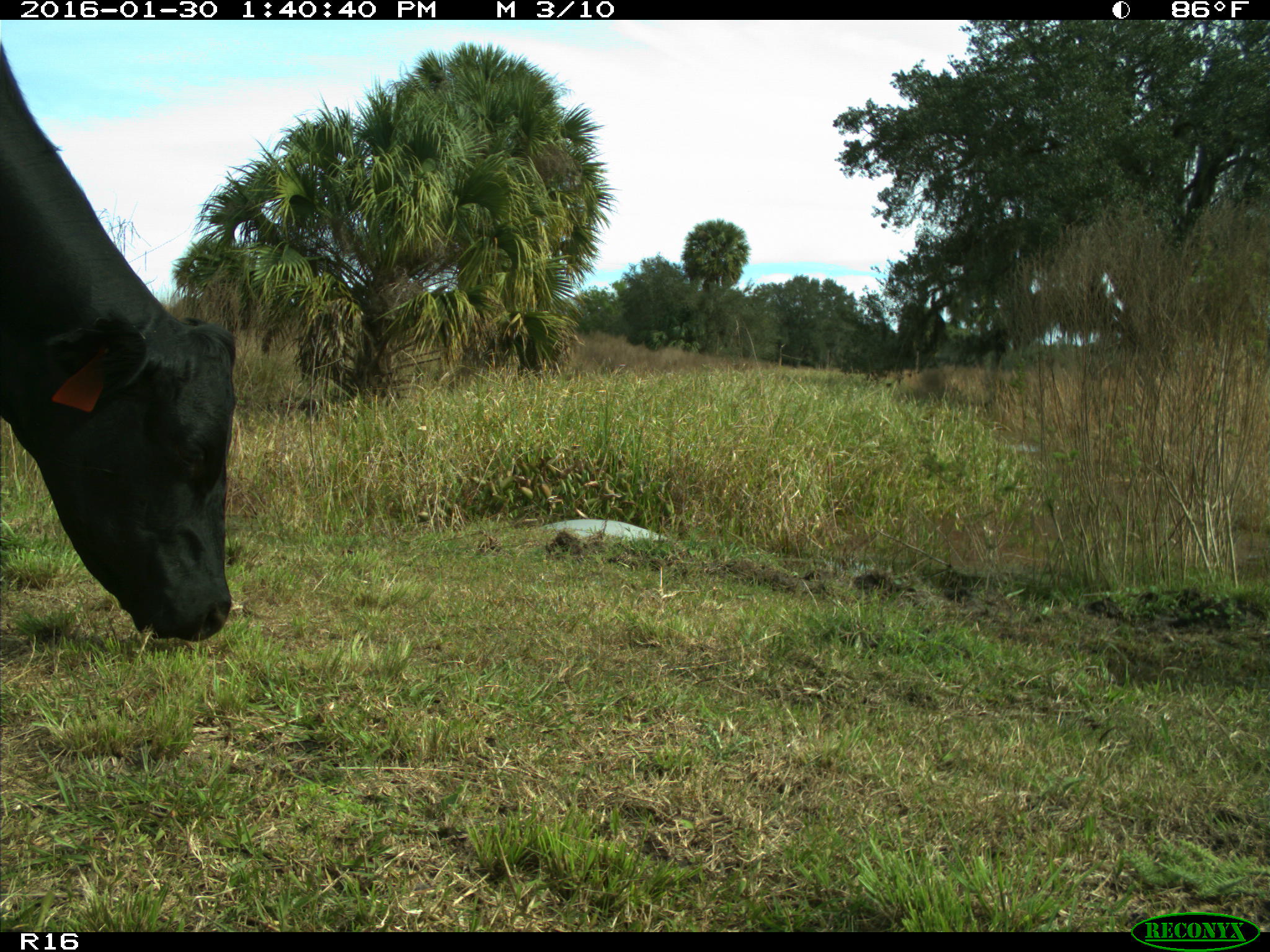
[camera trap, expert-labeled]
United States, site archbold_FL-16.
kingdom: Animalia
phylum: Chordata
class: Mammalia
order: Artiodactyla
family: Bovidae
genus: Bos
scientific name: Bos taurus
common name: domestic cow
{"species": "Bos taurus (domestic cow)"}